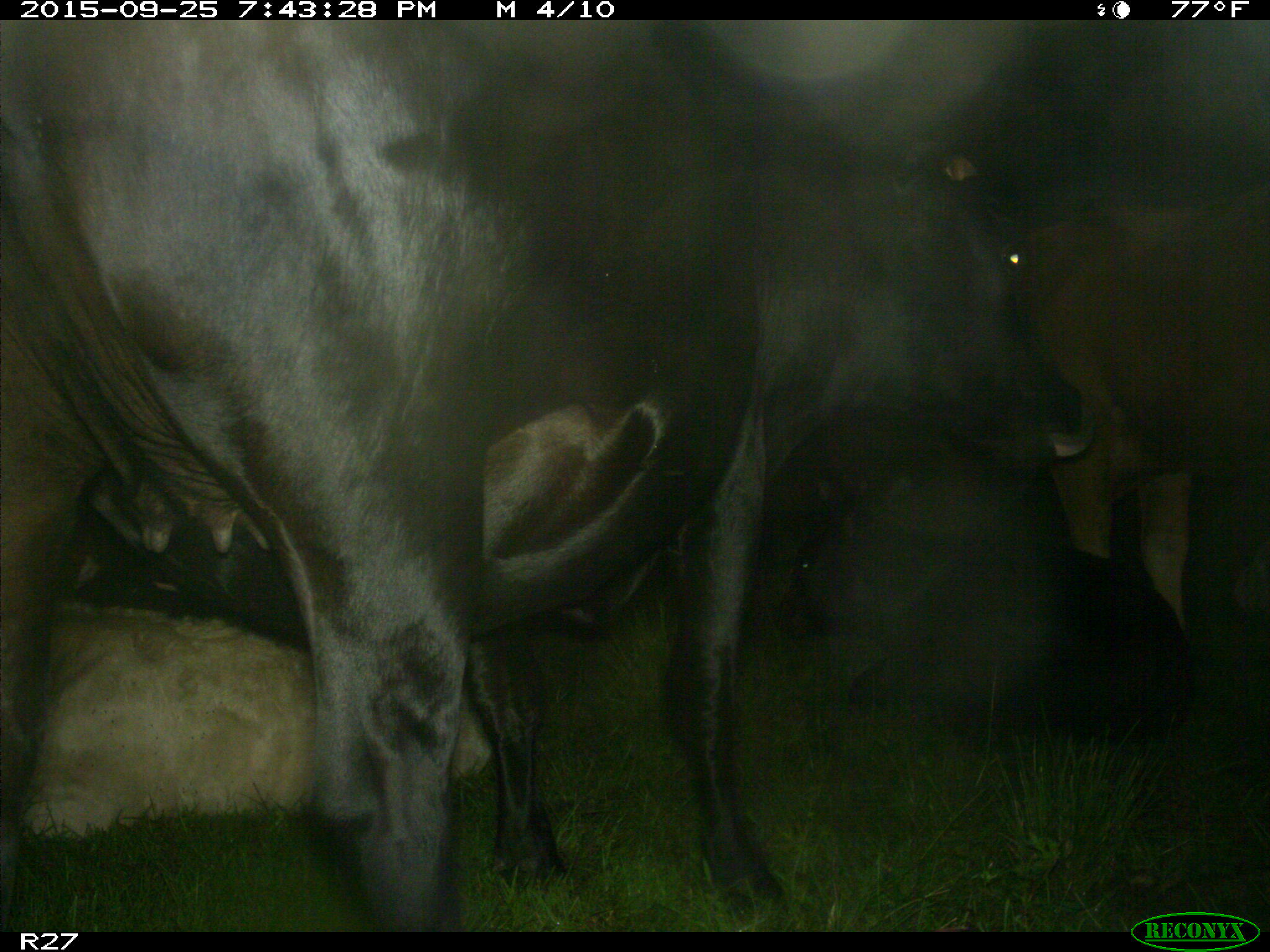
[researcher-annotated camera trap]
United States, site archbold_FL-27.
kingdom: Animalia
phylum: Chordata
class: Mammalia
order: Artiodactyla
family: Bovidae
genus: Bos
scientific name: Bos taurus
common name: domestic cow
Bos taurus (domestic cow).